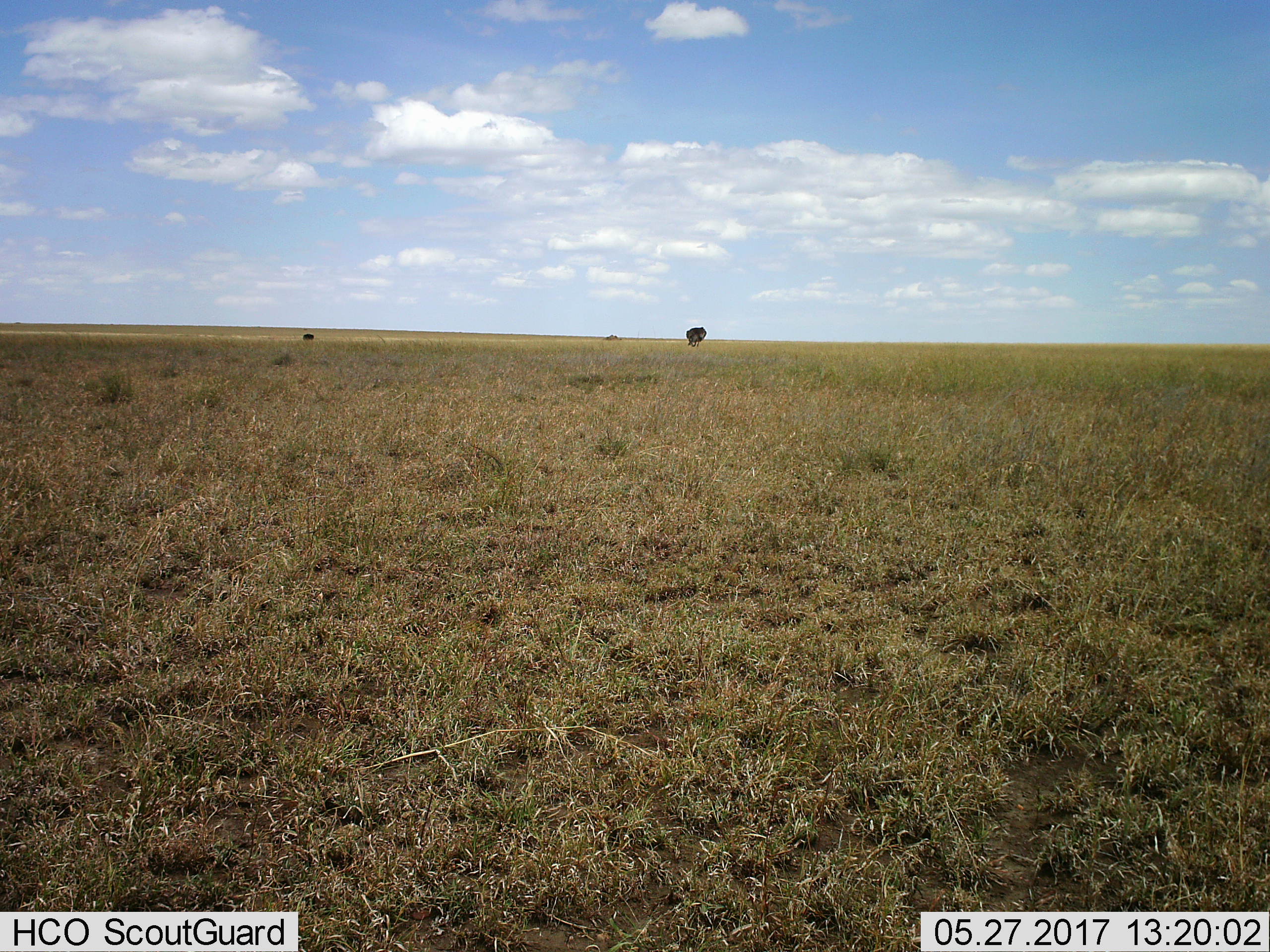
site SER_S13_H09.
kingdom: Animalia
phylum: Chordata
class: Aves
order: Struthioniformes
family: Struthionidae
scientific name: Struthionidae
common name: ostrich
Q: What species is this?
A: Ostrich (Struthionidae).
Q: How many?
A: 1.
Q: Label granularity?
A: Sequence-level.